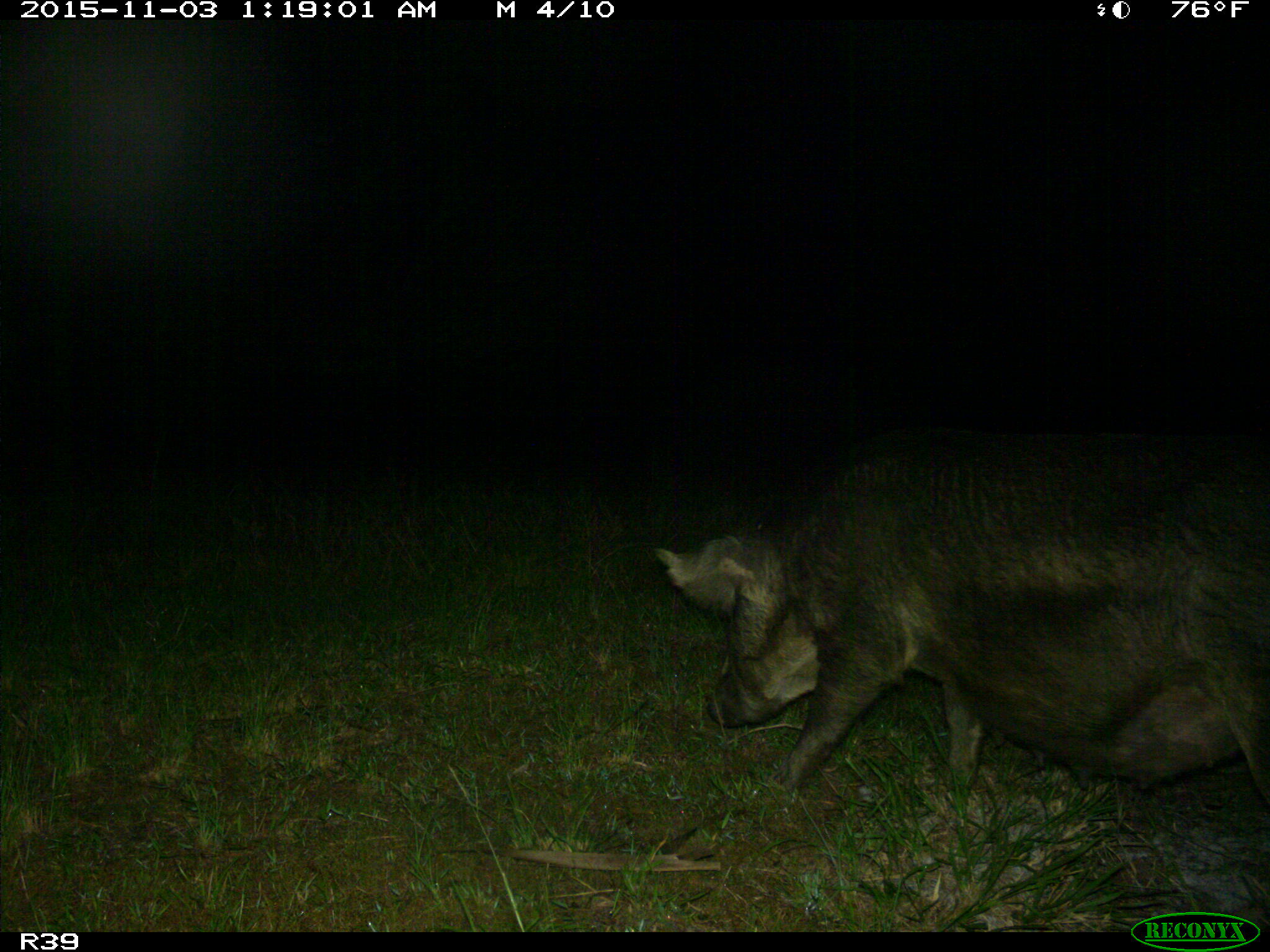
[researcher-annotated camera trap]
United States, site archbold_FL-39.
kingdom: Animalia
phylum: Chordata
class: Mammalia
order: Artiodactyla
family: Suidae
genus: Sus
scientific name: Sus scrofa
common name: wild boar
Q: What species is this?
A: Sus scrofa (wild boar).